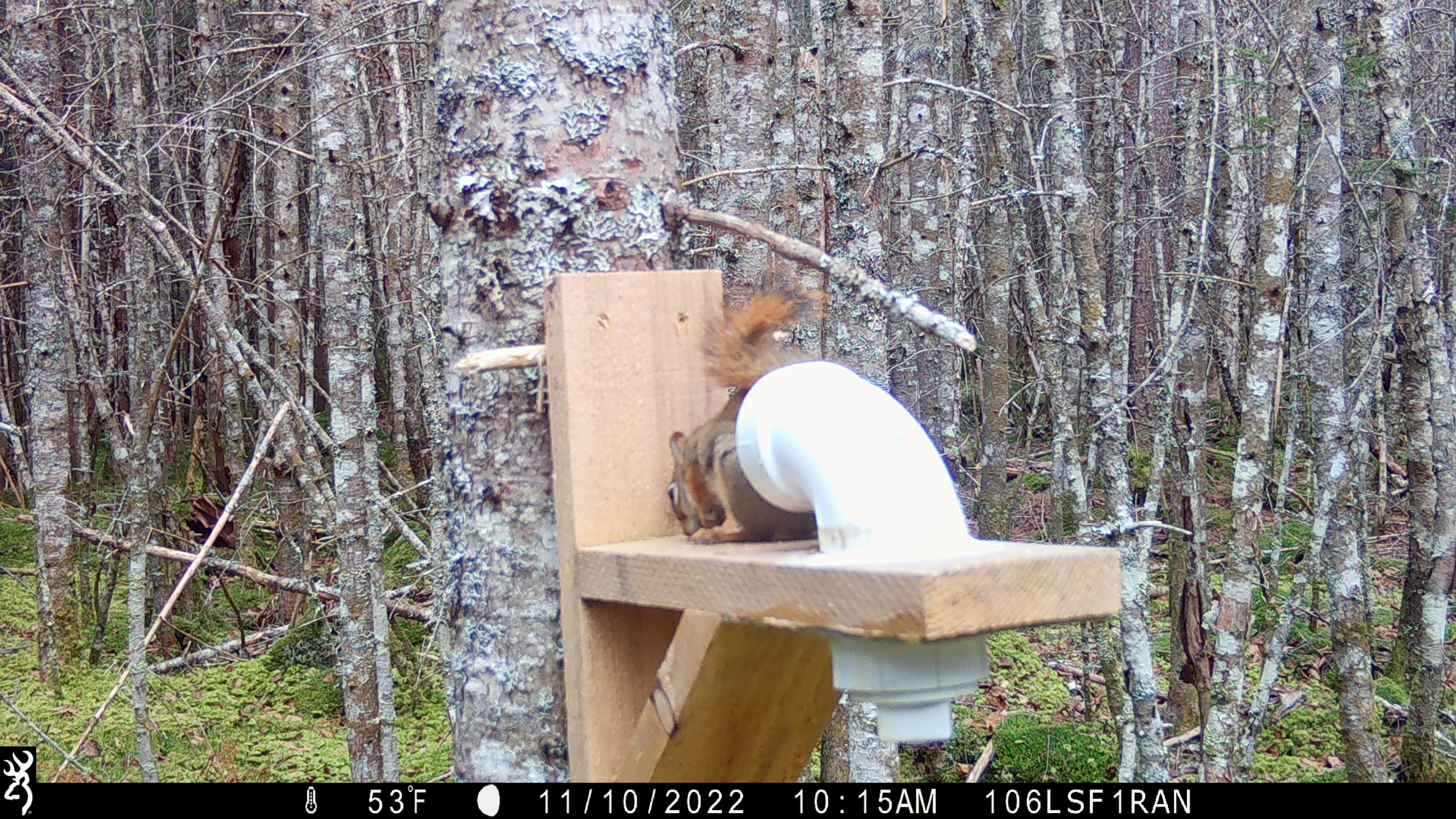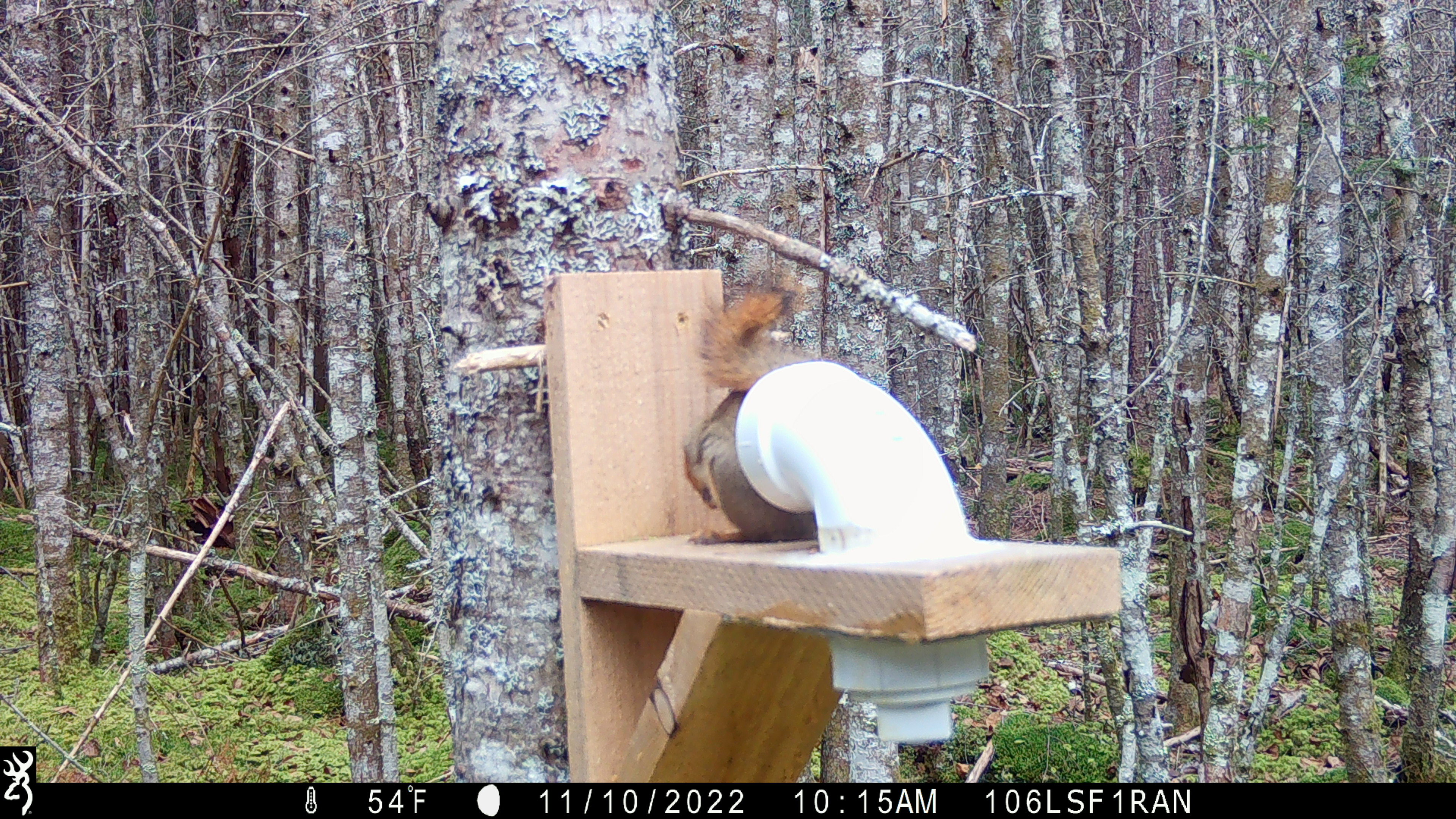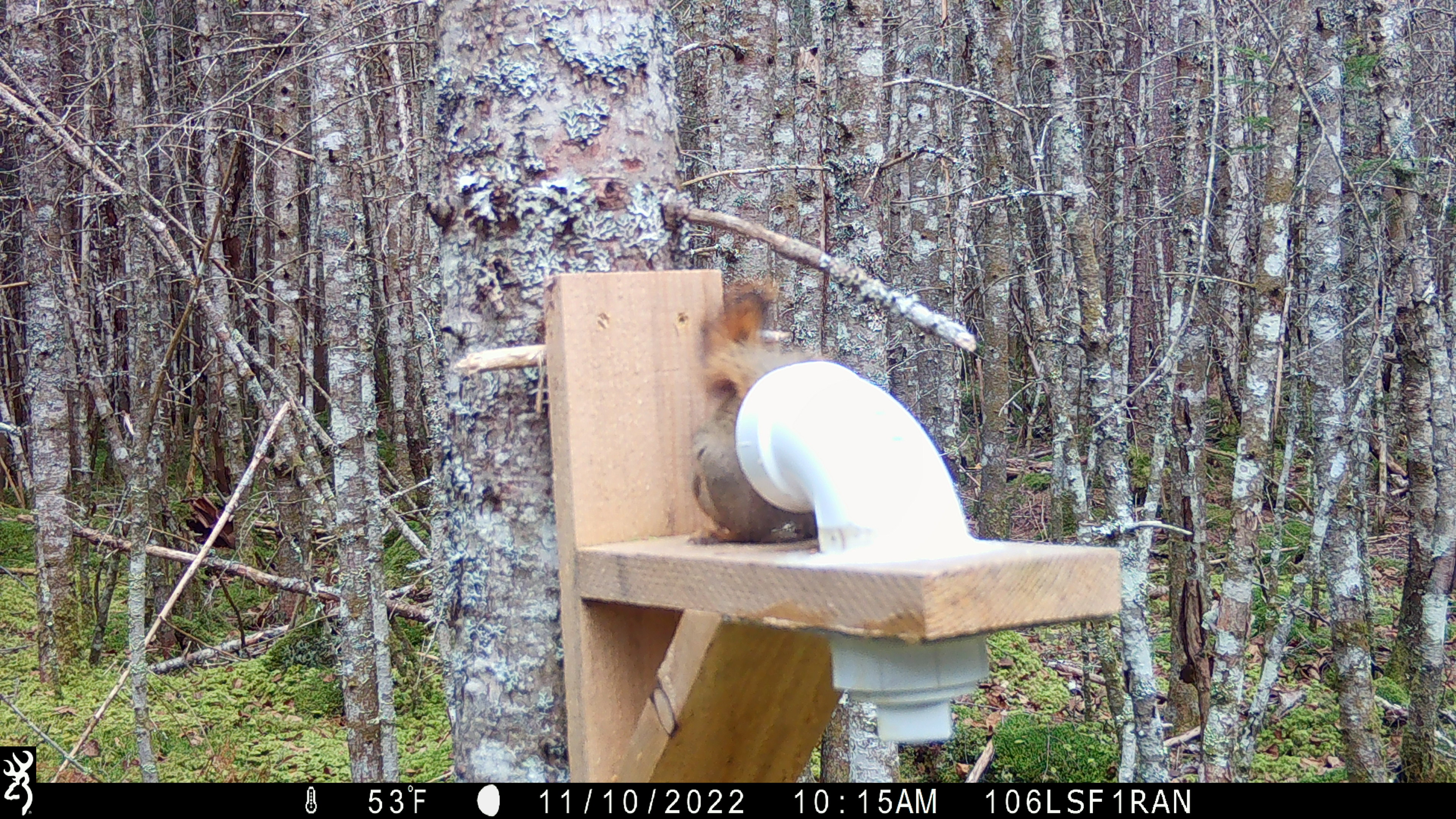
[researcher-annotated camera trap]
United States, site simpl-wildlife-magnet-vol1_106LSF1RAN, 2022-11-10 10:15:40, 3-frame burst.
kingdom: Animalia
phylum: Chordata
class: Mammalia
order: Rodentia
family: Sciuridae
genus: Tamiasciurus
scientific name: Tamiasciurus hudsonicus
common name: red squirrel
Red squirrel (Tamiasciurus hudsonicus).